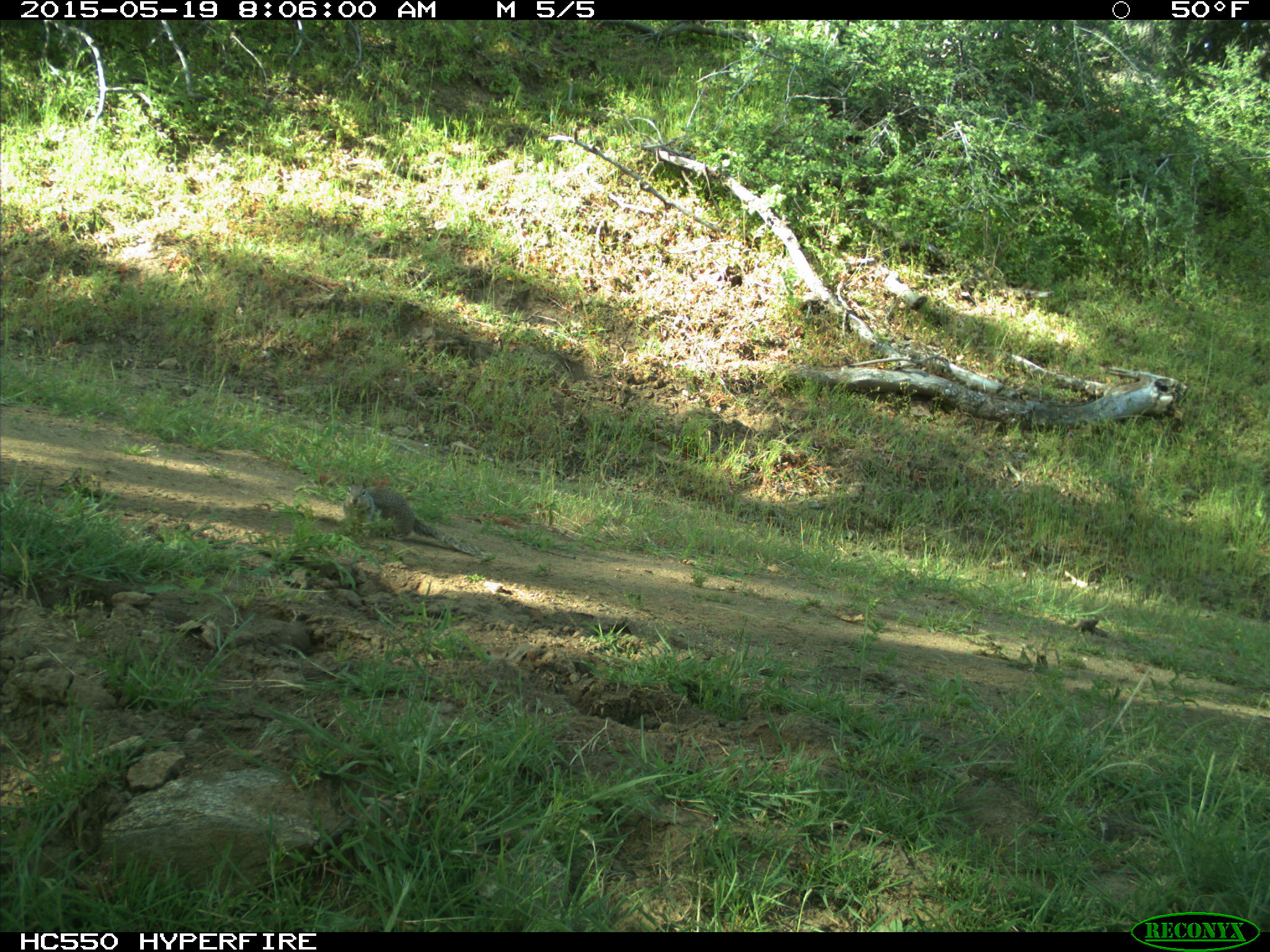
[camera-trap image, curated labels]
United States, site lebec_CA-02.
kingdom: Animalia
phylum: Chordata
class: Mammalia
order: Rodentia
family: Sciuridae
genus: Otospermophilus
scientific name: Otospermophilus beecheyi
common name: california ground squirrel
Otospermophilus beecheyi (california ground squirrel).